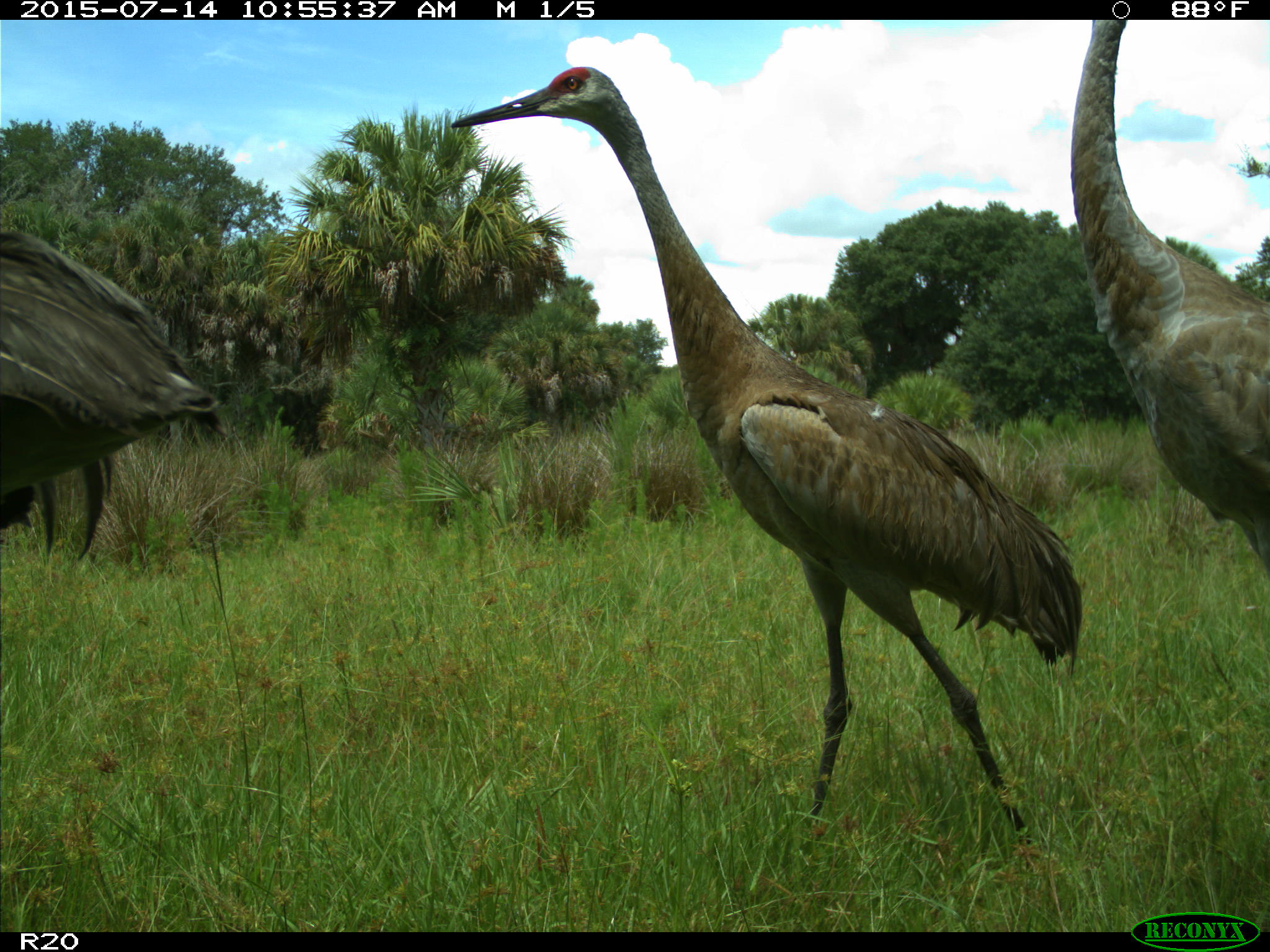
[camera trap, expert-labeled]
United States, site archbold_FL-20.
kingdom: Animalia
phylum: Chordata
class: Aves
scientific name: Aves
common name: birds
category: unidentified bird